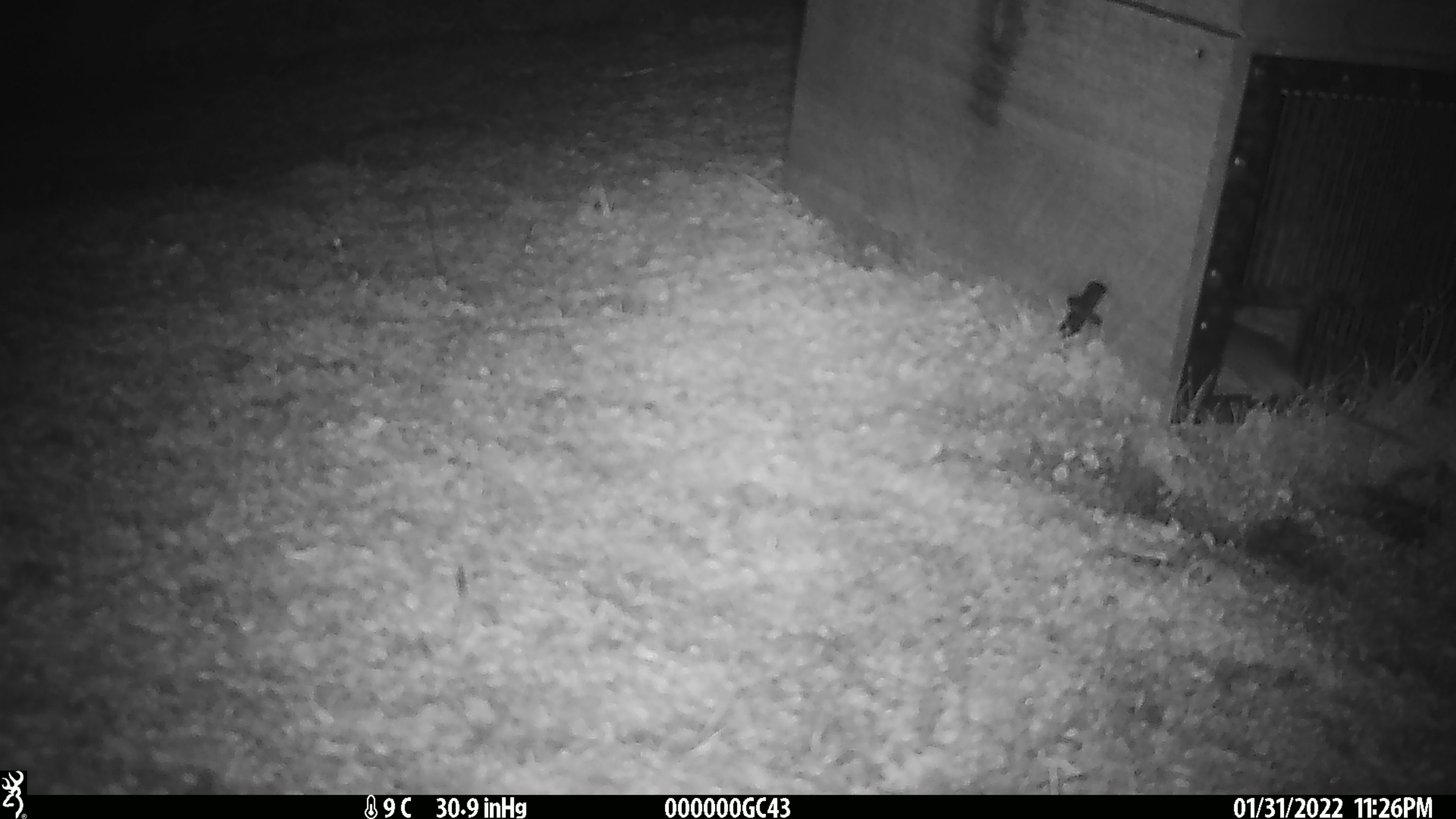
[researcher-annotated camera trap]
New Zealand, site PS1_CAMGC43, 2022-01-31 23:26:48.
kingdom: Animalia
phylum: Chordata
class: Mammalia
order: Rodentia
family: Muridae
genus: Mus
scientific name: Mus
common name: mouse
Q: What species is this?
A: Mouse (Mus).